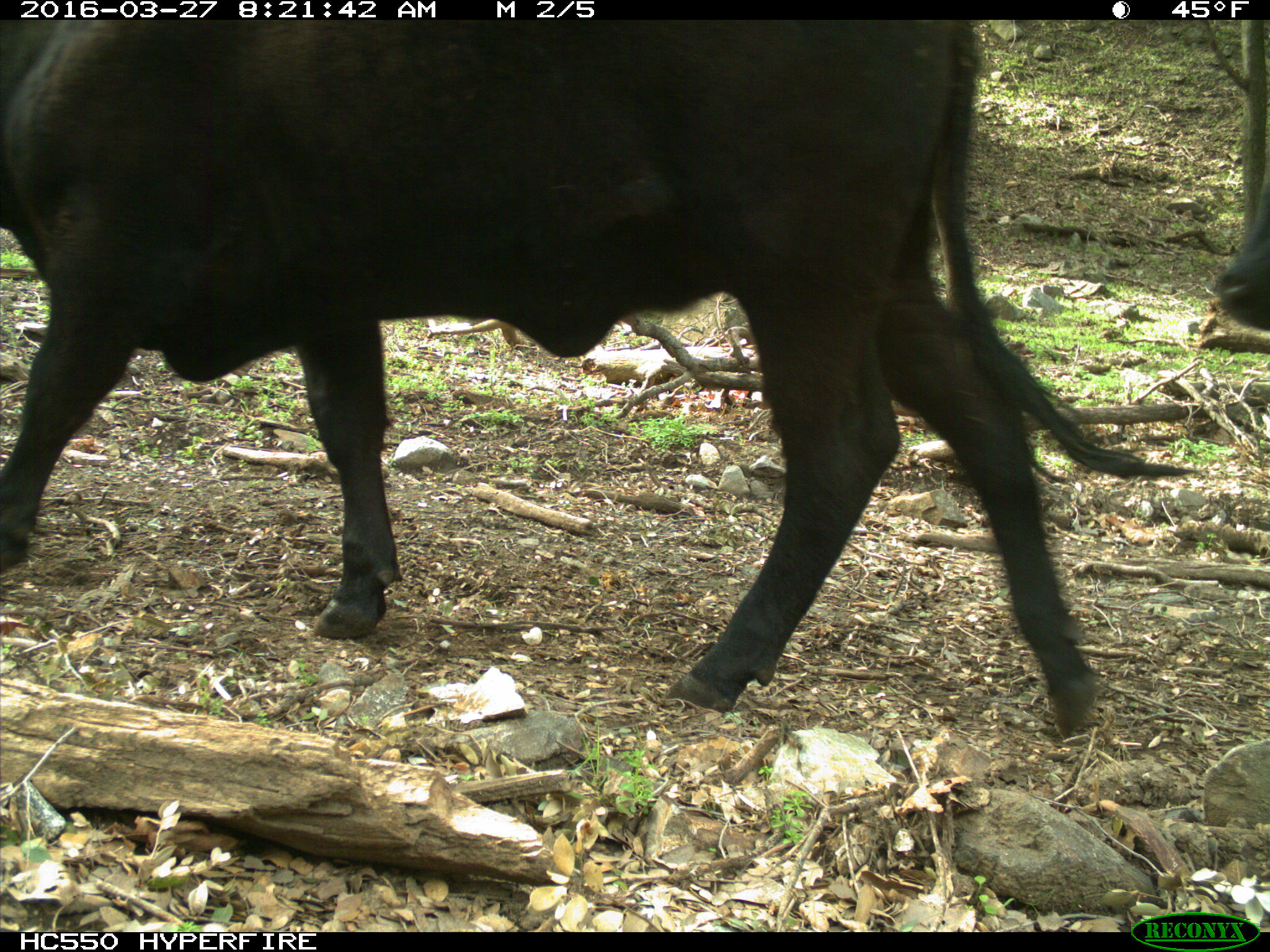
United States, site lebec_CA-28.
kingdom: Animalia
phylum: Chordata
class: Mammalia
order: Artiodactyla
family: Bovidae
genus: Bos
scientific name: Bos taurus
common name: domestic cow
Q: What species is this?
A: Bos taurus (domestic cow).